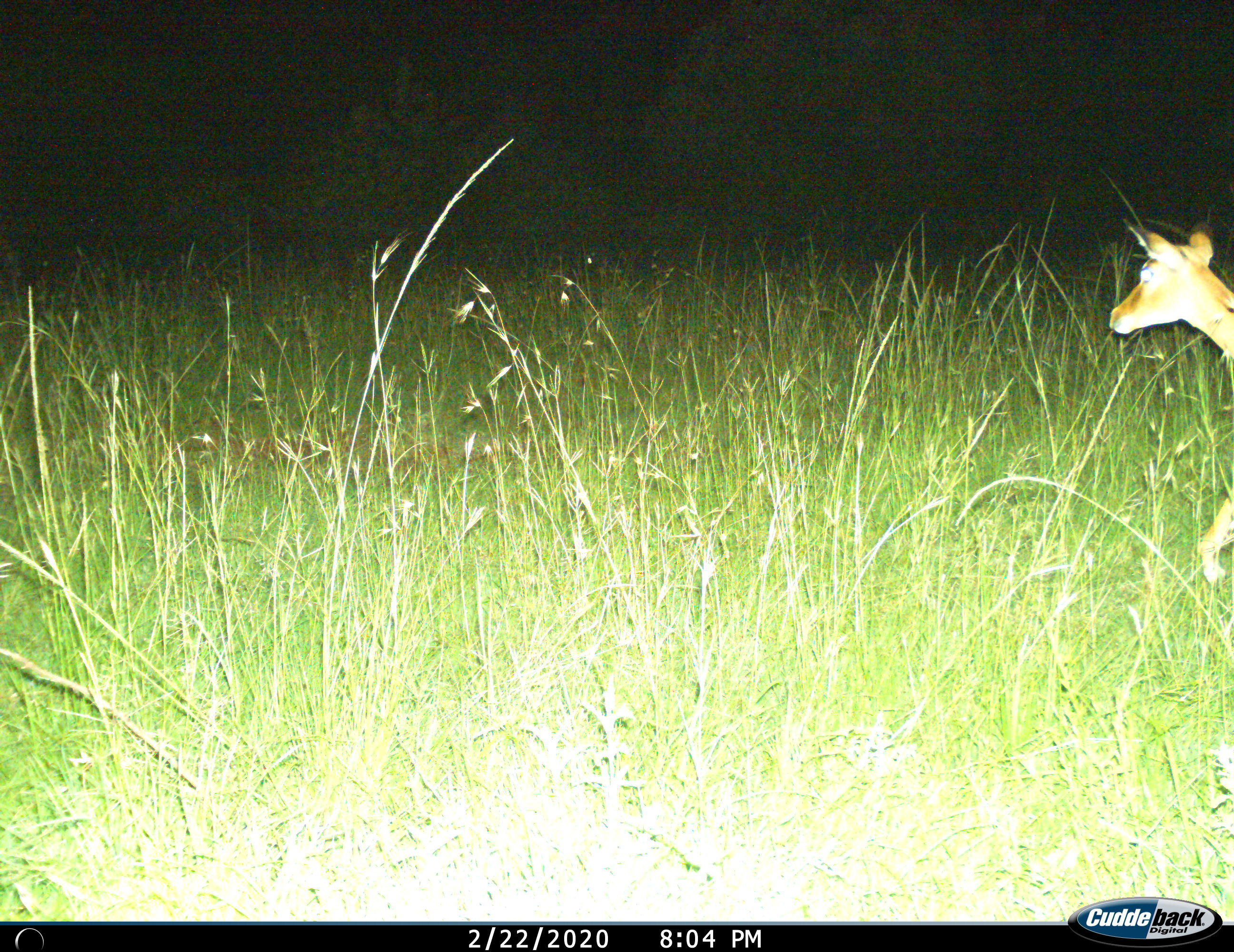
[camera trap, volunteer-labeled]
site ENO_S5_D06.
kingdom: Animalia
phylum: Chordata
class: Mammalia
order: Artiodactyla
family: Bovidae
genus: Aepyceros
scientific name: Aepyceros melampus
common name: impala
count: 1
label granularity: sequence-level